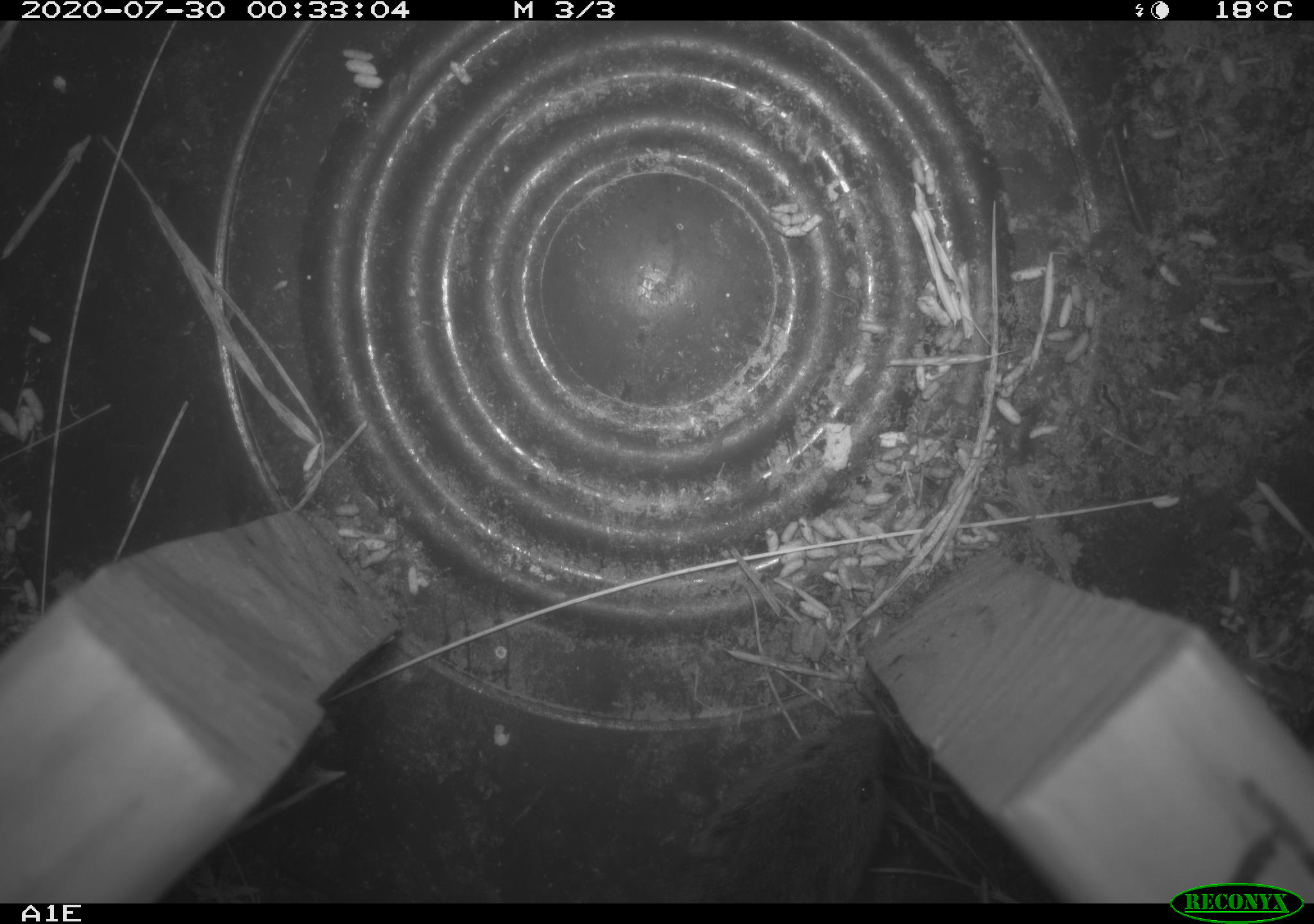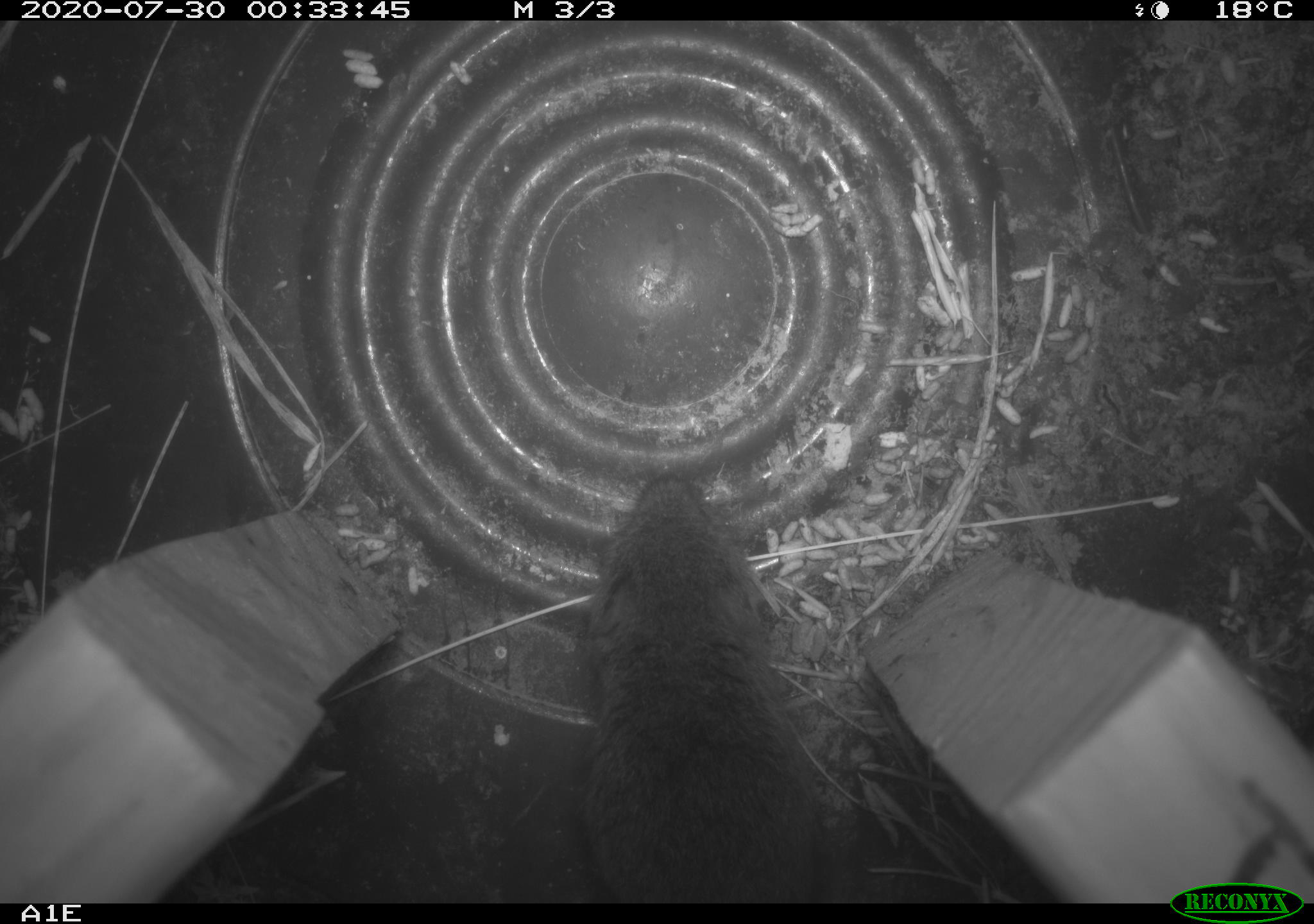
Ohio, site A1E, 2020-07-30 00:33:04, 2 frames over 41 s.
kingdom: Animalia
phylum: Chordata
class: Mammalia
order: Rodentia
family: Cricetidae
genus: Microtus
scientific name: Microtus pennsylvanicus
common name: meadow vole